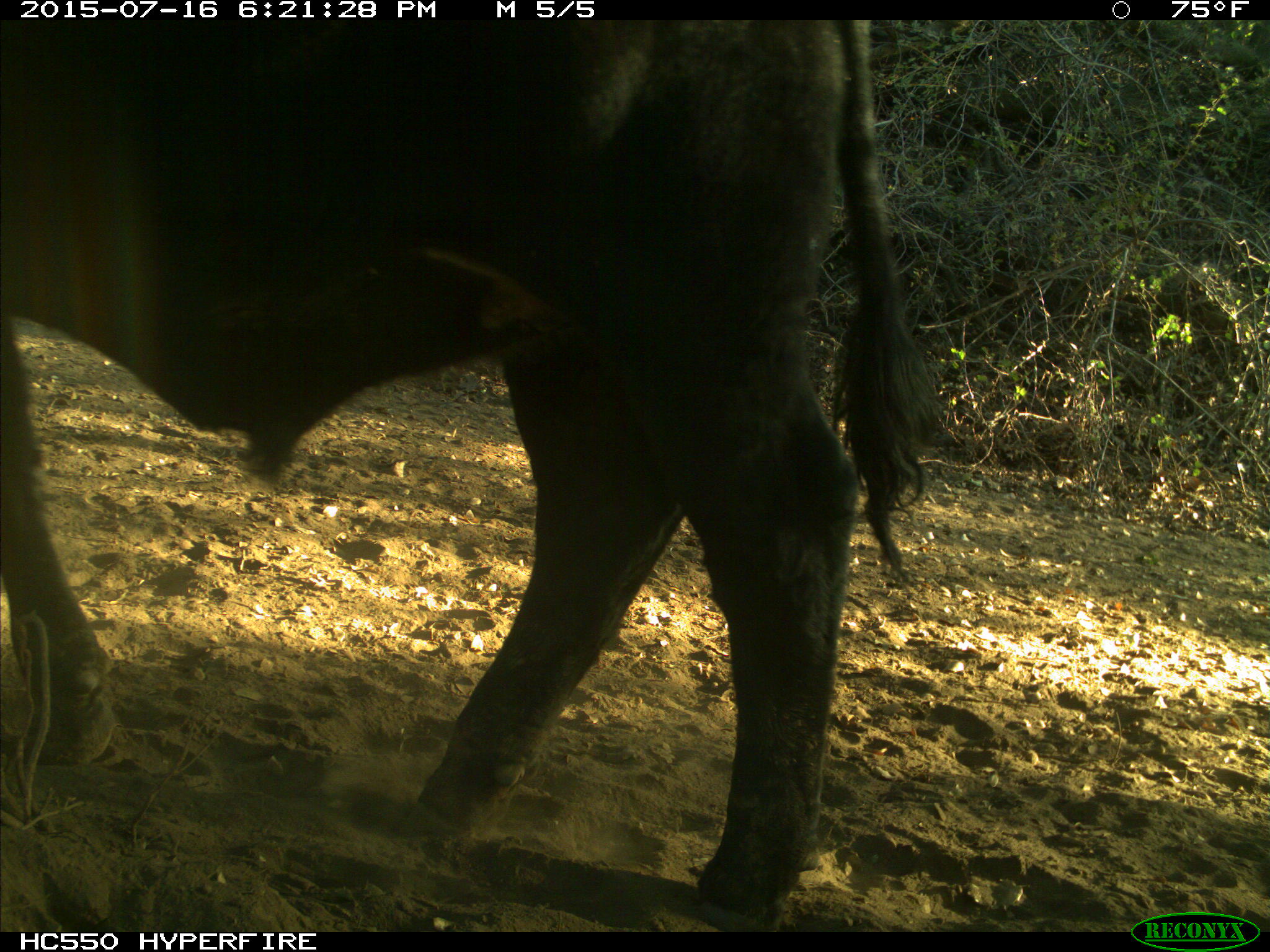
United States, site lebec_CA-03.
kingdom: Animalia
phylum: Chordata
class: Mammalia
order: Artiodactyla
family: Bovidae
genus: Bos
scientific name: Bos taurus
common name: domestic cow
Bos taurus (domestic cow).